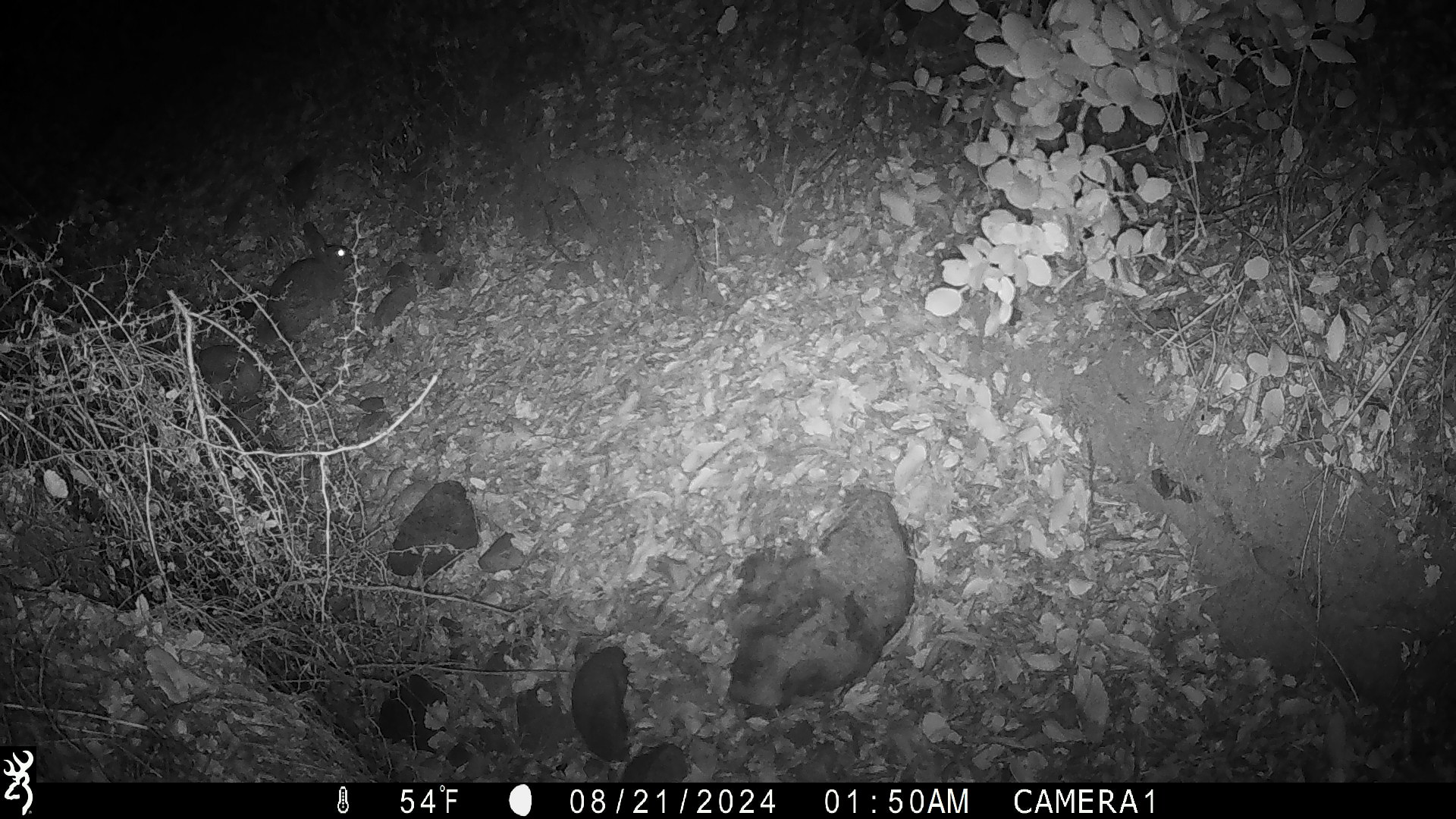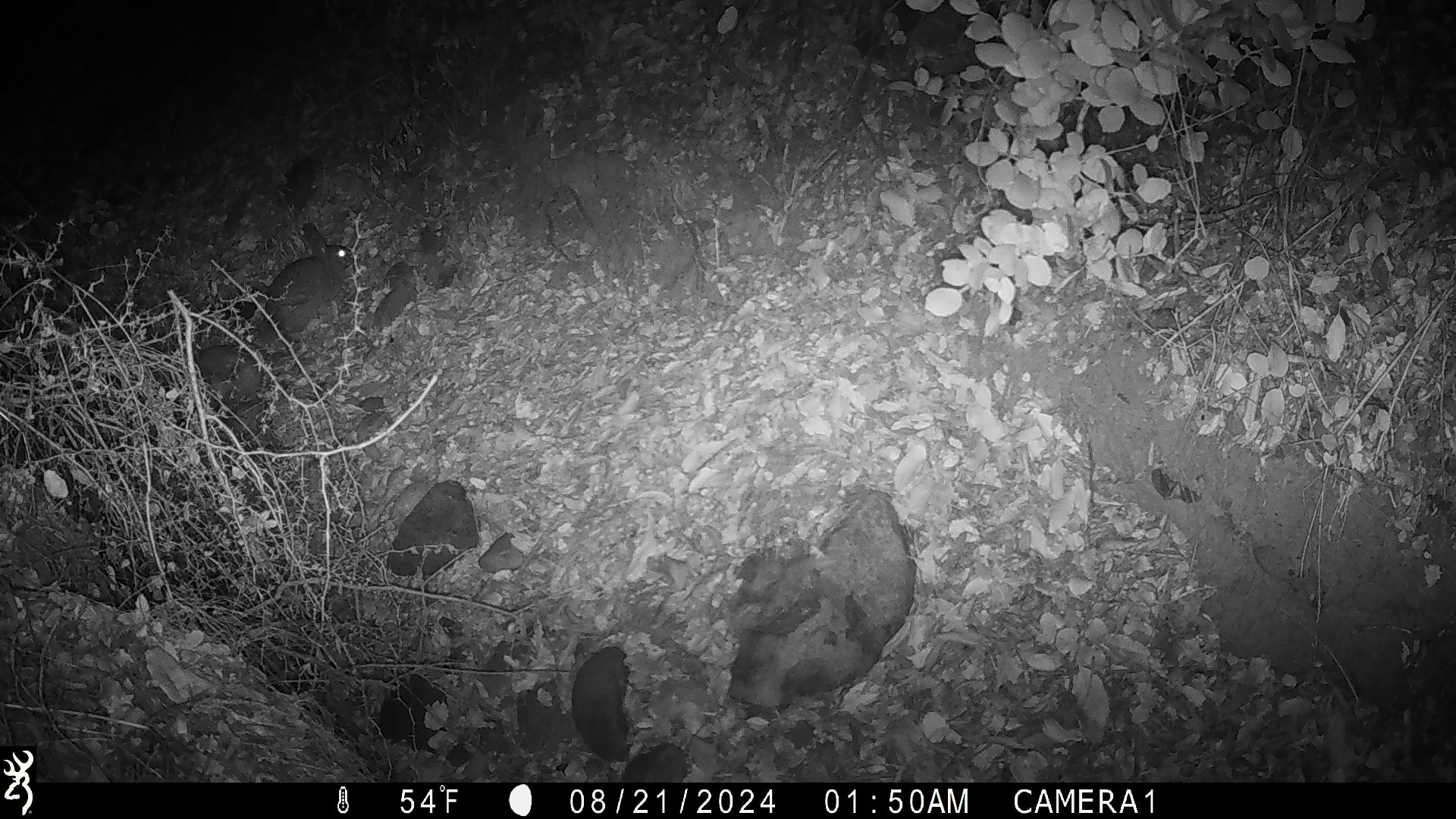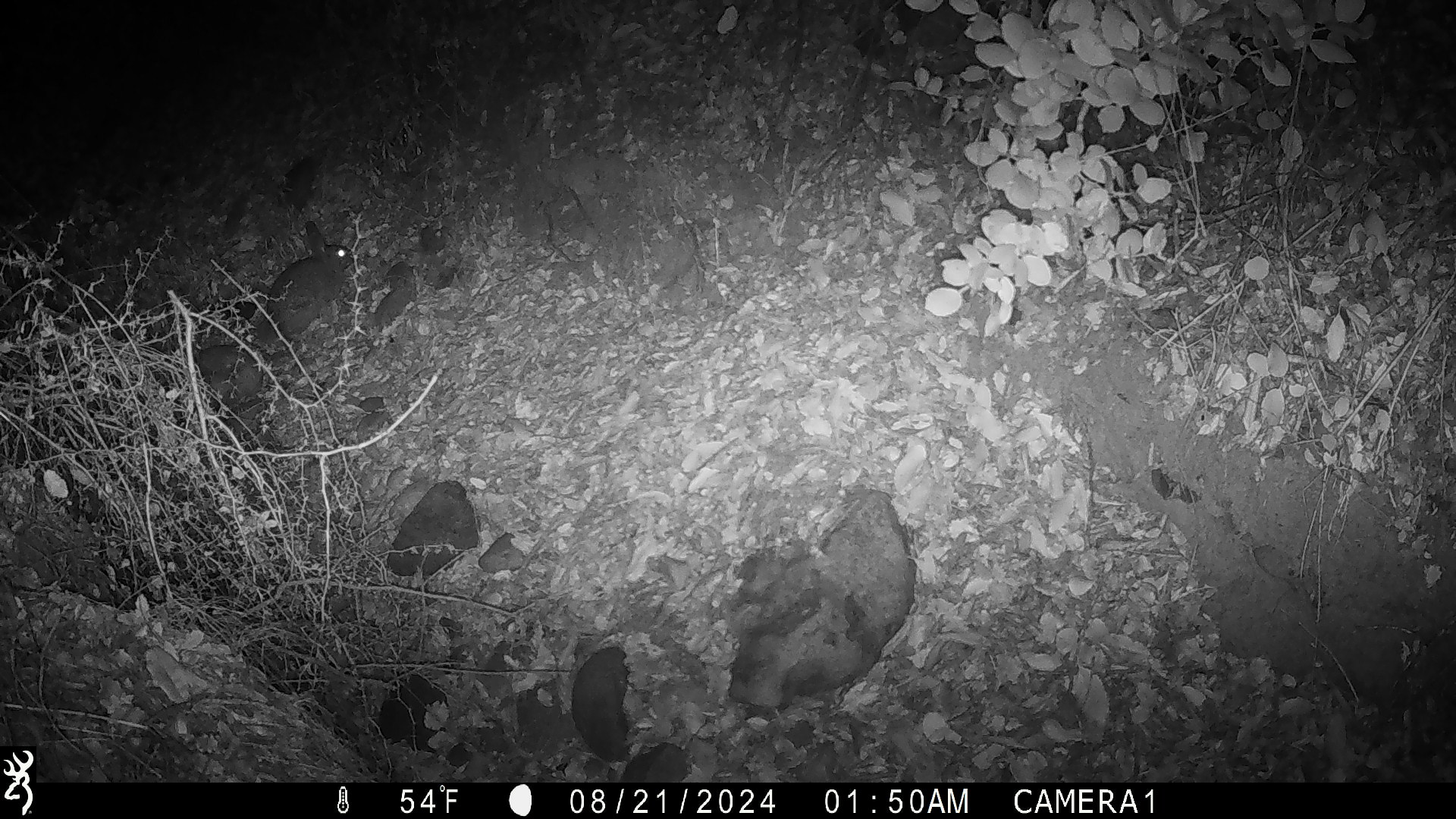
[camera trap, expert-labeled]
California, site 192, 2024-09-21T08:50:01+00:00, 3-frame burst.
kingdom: Animalia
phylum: Chordata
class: Mammalia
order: Lagomorpha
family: Leporidae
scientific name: Leporidae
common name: rabbit